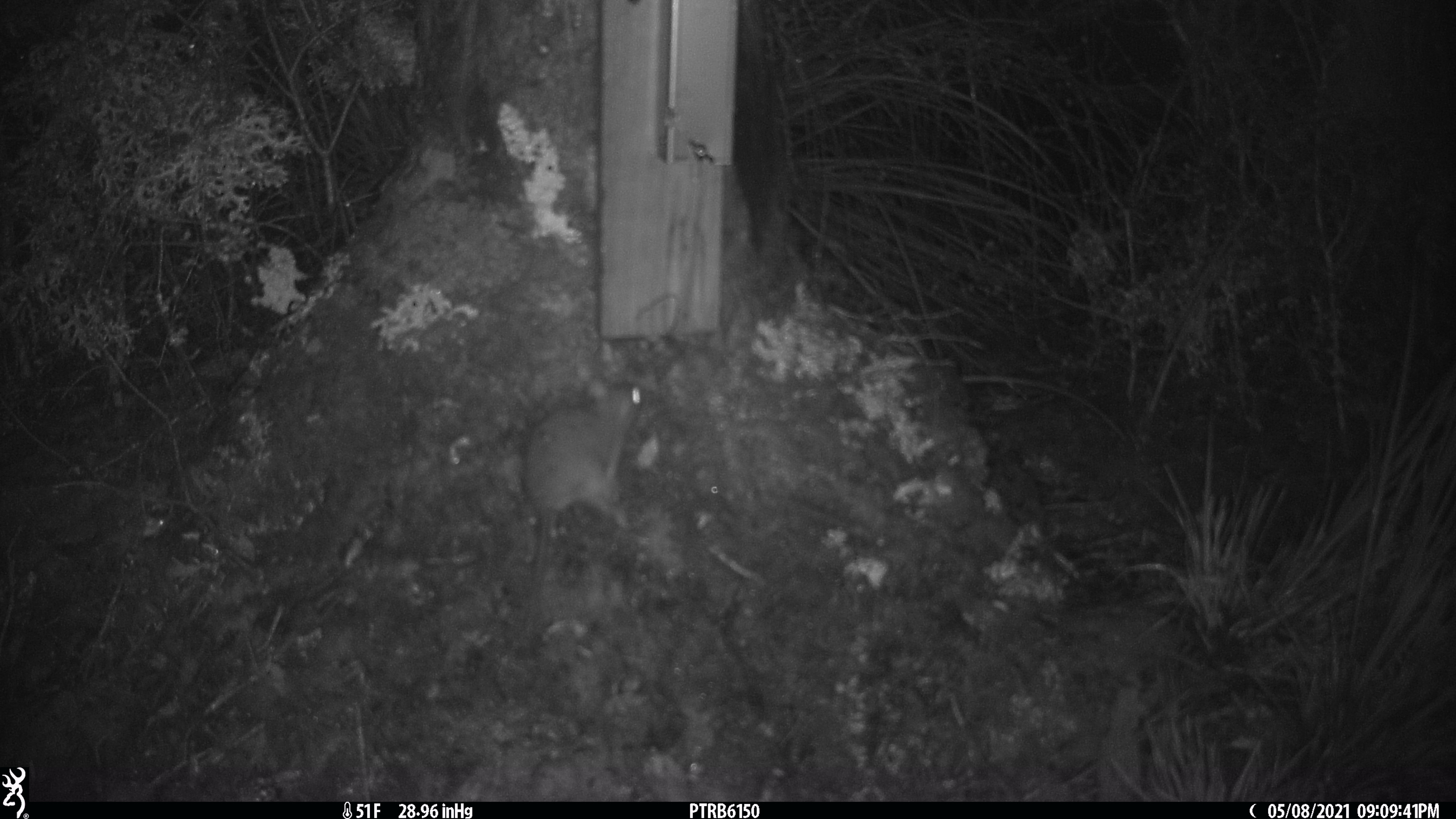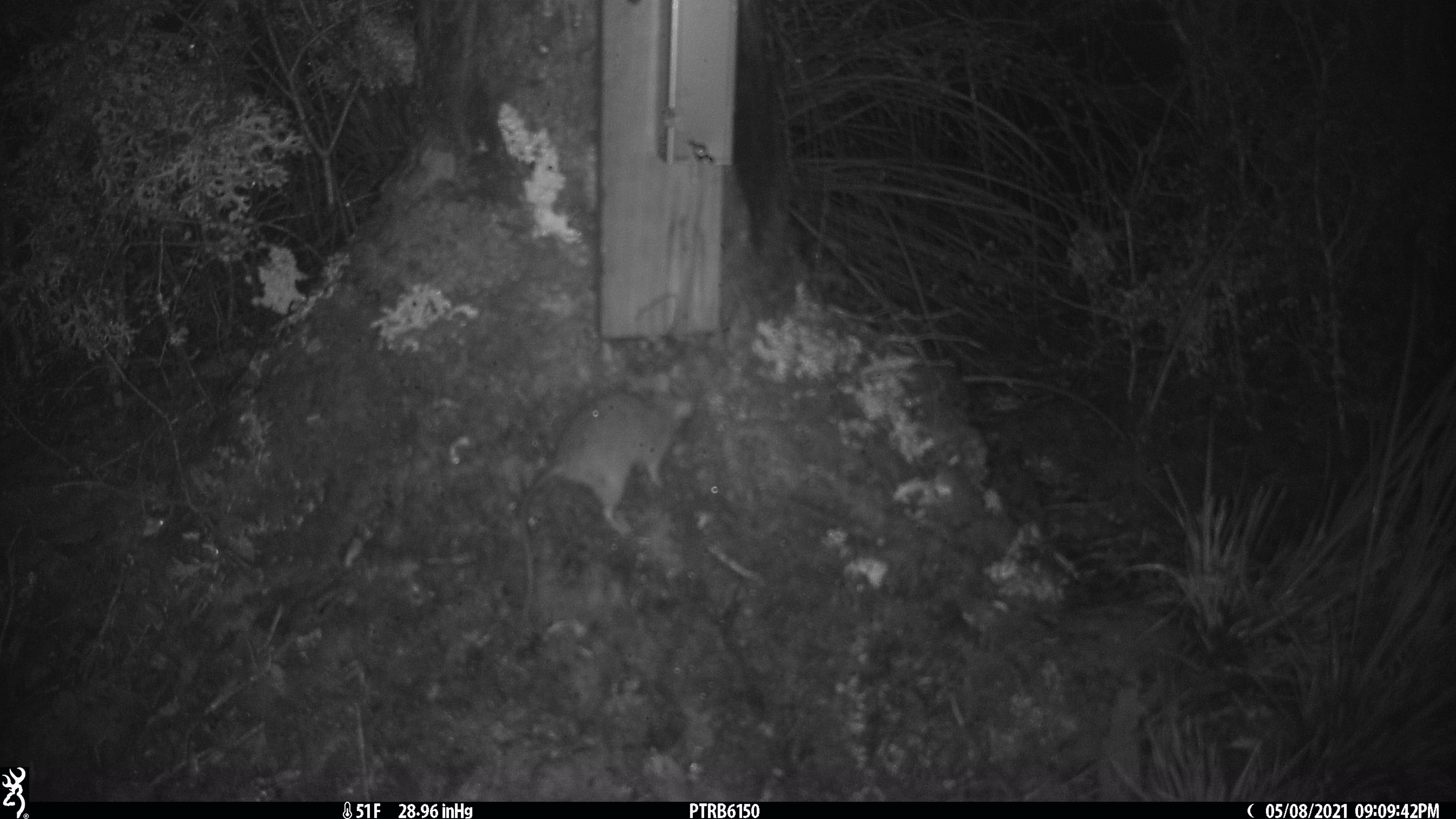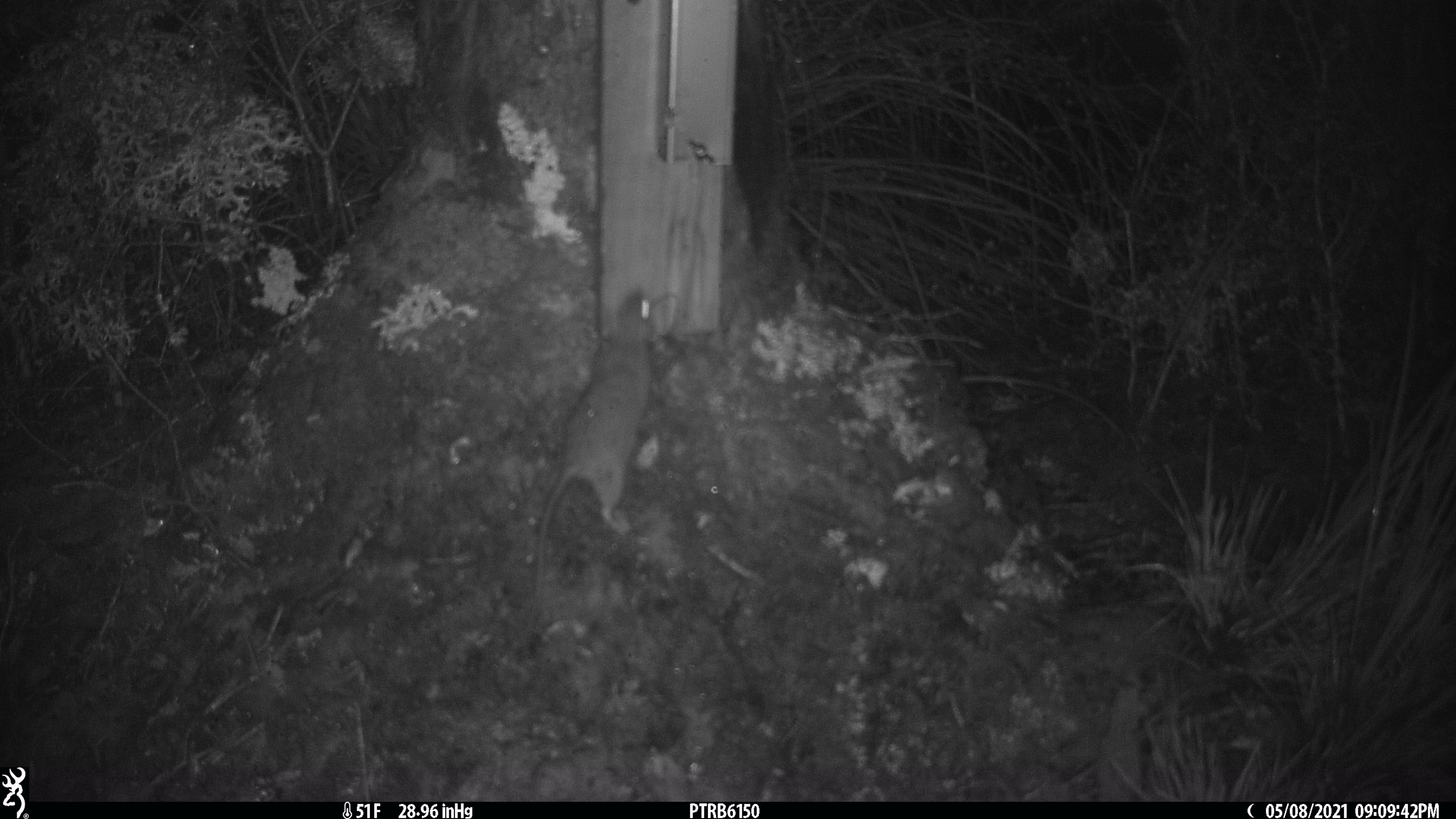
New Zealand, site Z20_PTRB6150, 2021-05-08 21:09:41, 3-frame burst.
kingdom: Animalia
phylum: Chordata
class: Mammalia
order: Rodentia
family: Muridae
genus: Rattus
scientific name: Rattus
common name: rat